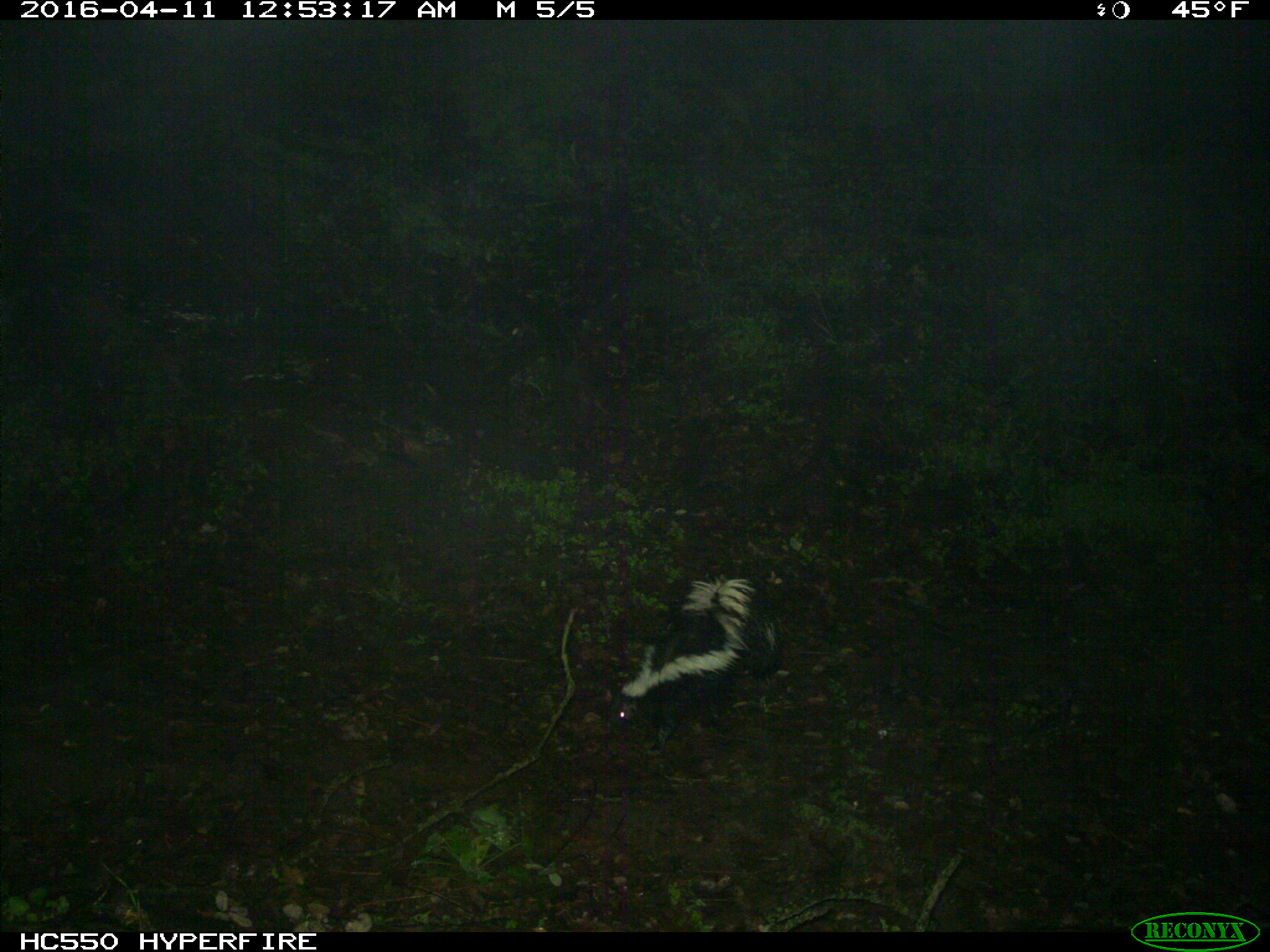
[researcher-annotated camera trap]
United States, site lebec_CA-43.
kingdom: Animalia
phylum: Chordata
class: Mammalia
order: Carnivora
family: Mephitidae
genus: Mephitis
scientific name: Mephitis mephitis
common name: striped skunk